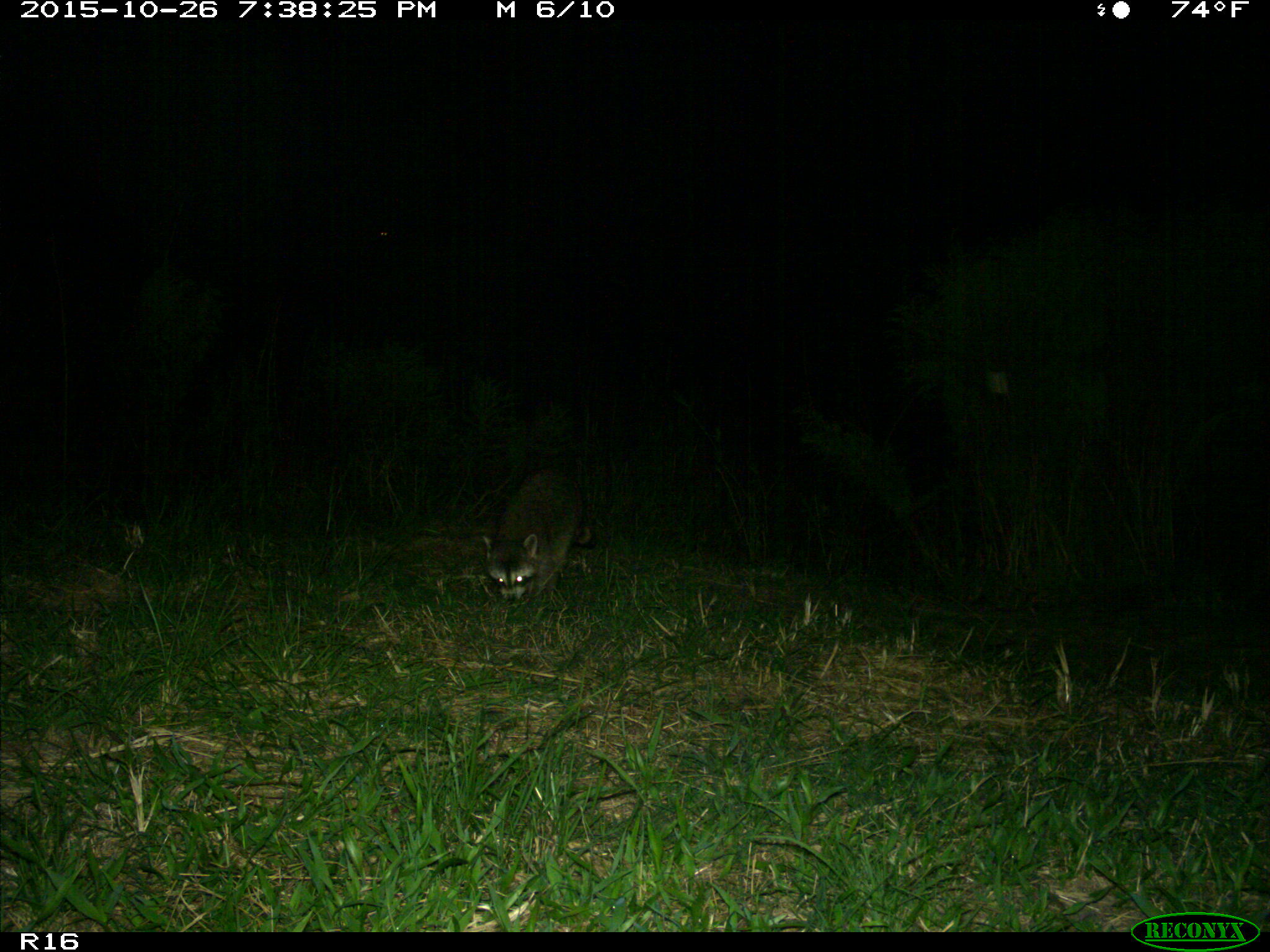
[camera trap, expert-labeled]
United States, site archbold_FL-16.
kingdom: Animalia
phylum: Chordata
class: Mammalia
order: Carnivora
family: Procyonidae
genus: Procyon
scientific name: Procyon lotor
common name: common raccoon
Procyon lotor (common raccoon).